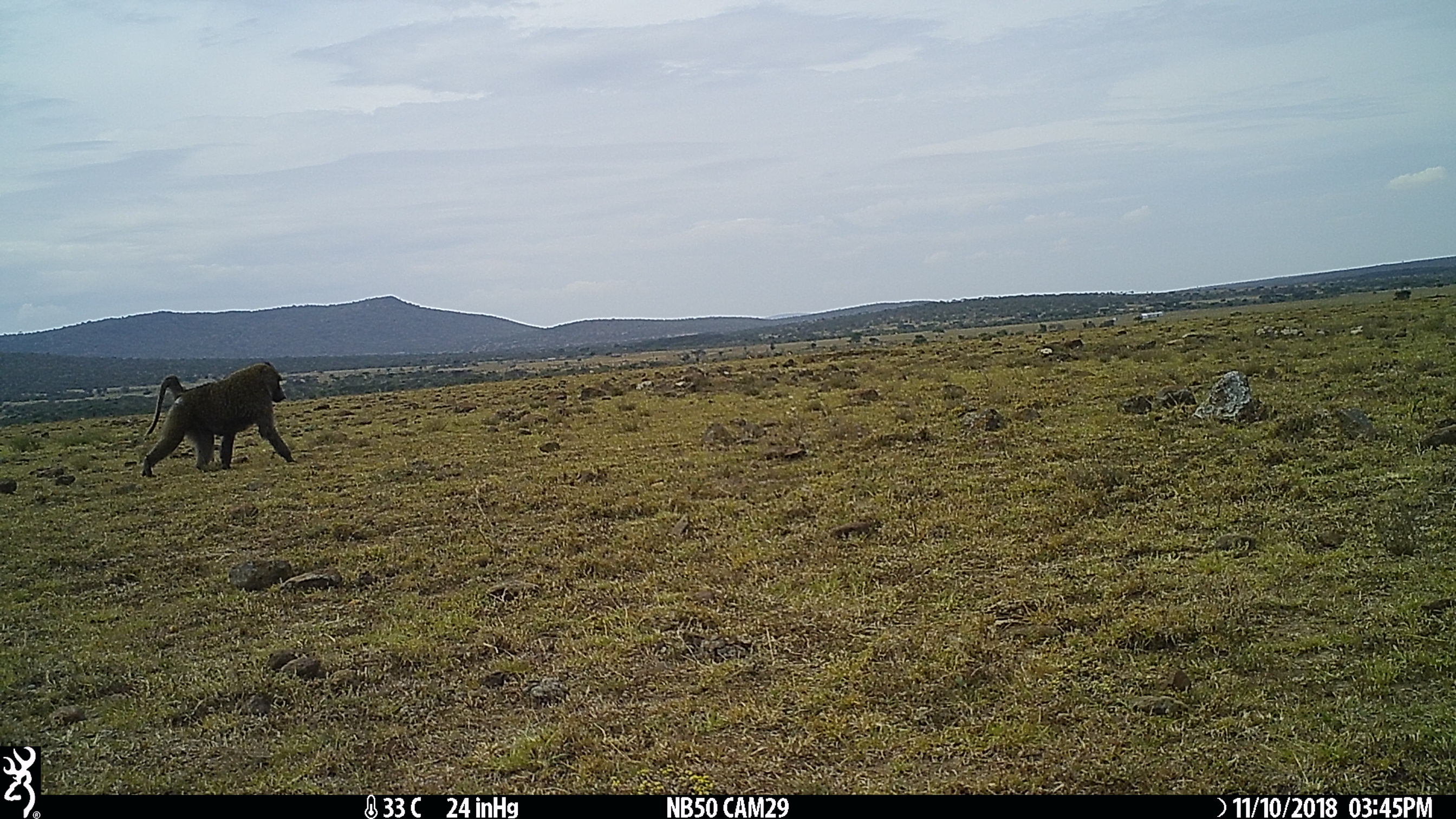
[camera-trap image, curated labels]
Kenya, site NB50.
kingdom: Animalia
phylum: Chordata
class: Mammalia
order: Primates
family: Cercopithecidae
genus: Papio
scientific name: Papio anubis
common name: olive baboon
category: baboon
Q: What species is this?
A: Baboon (olive baboon) (Papio anubis).